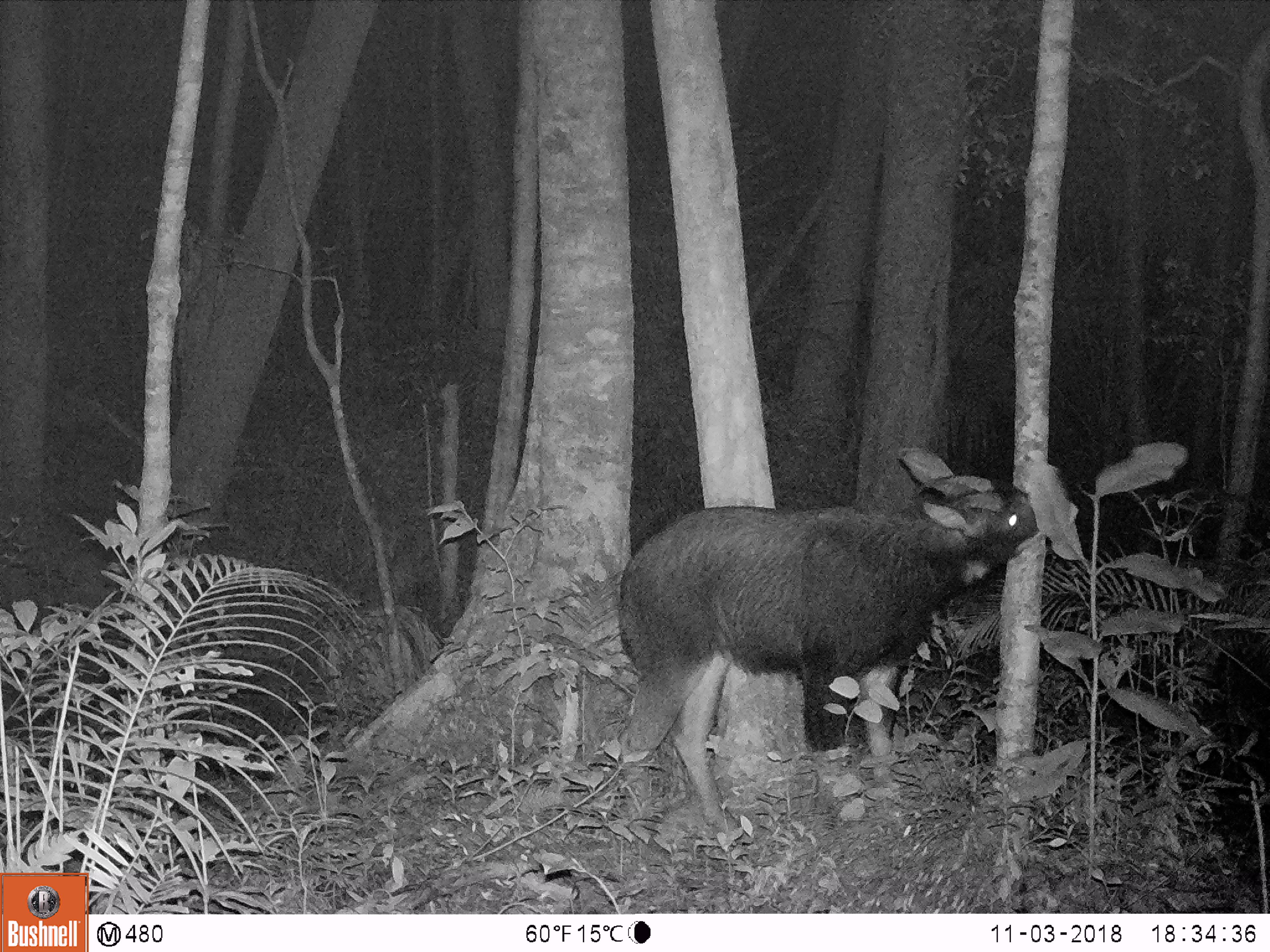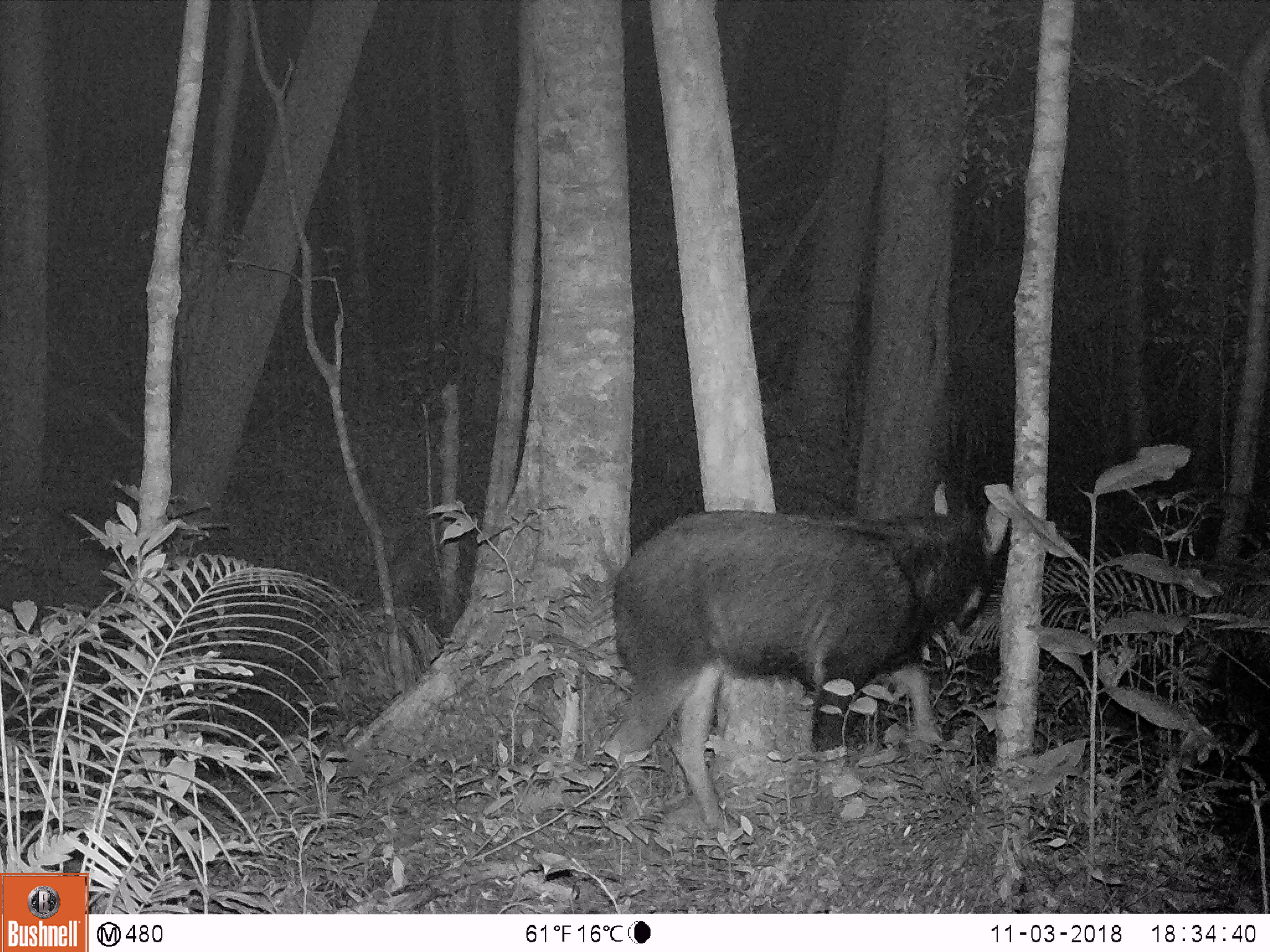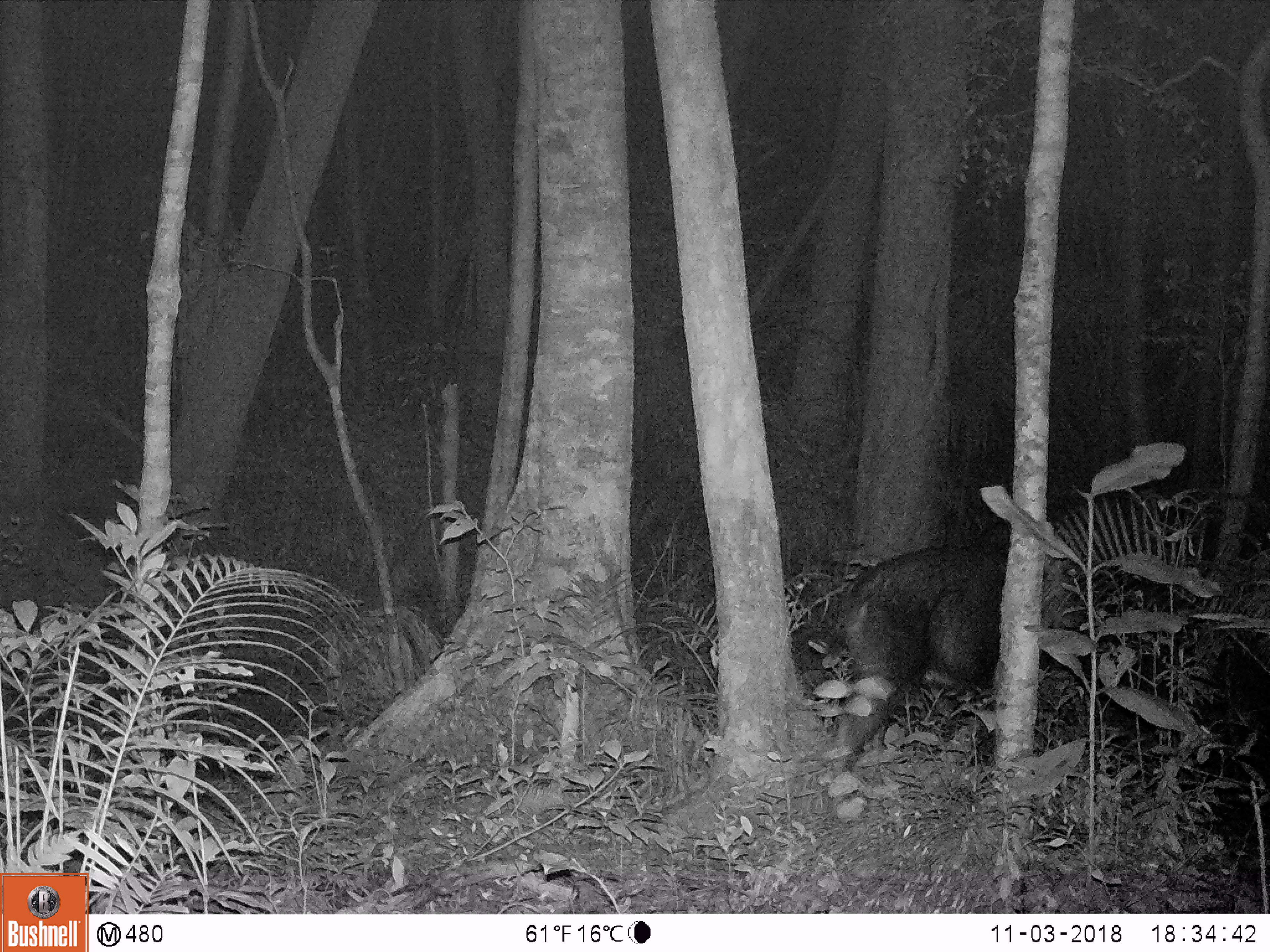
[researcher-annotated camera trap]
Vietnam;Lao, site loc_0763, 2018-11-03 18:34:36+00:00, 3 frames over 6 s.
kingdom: Animalia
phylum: Chordata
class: Mammalia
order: Artiodactyla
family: Bovidae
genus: Capricornis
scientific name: Capricornis sumatraensis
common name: chinese serow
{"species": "chinese serow (Capricornis sumatraensis)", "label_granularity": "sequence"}